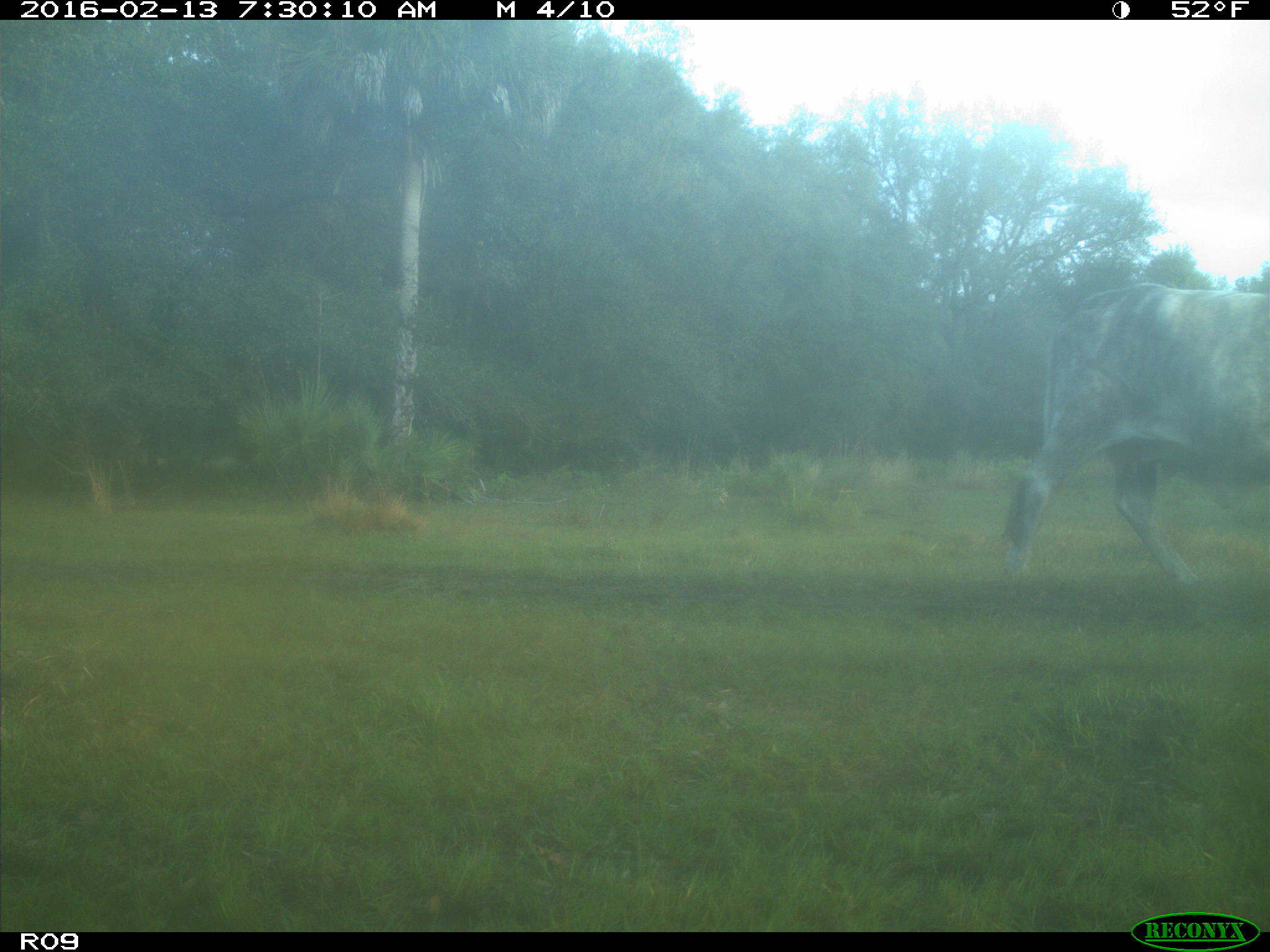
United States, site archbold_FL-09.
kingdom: Animalia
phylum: Chordata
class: Mammalia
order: Artiodactyla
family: Bovidae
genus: Bos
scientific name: Bos taurus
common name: domestic cow